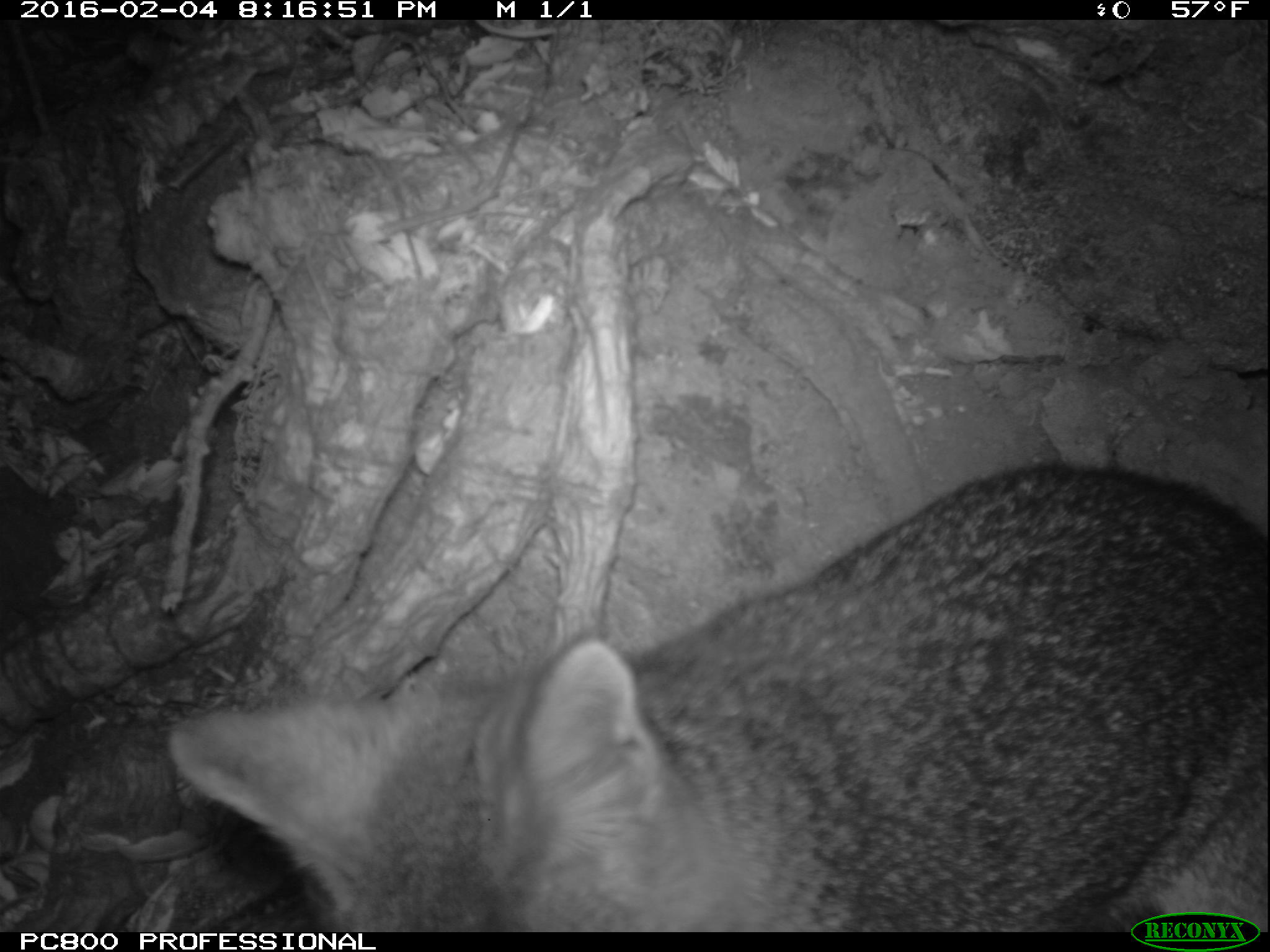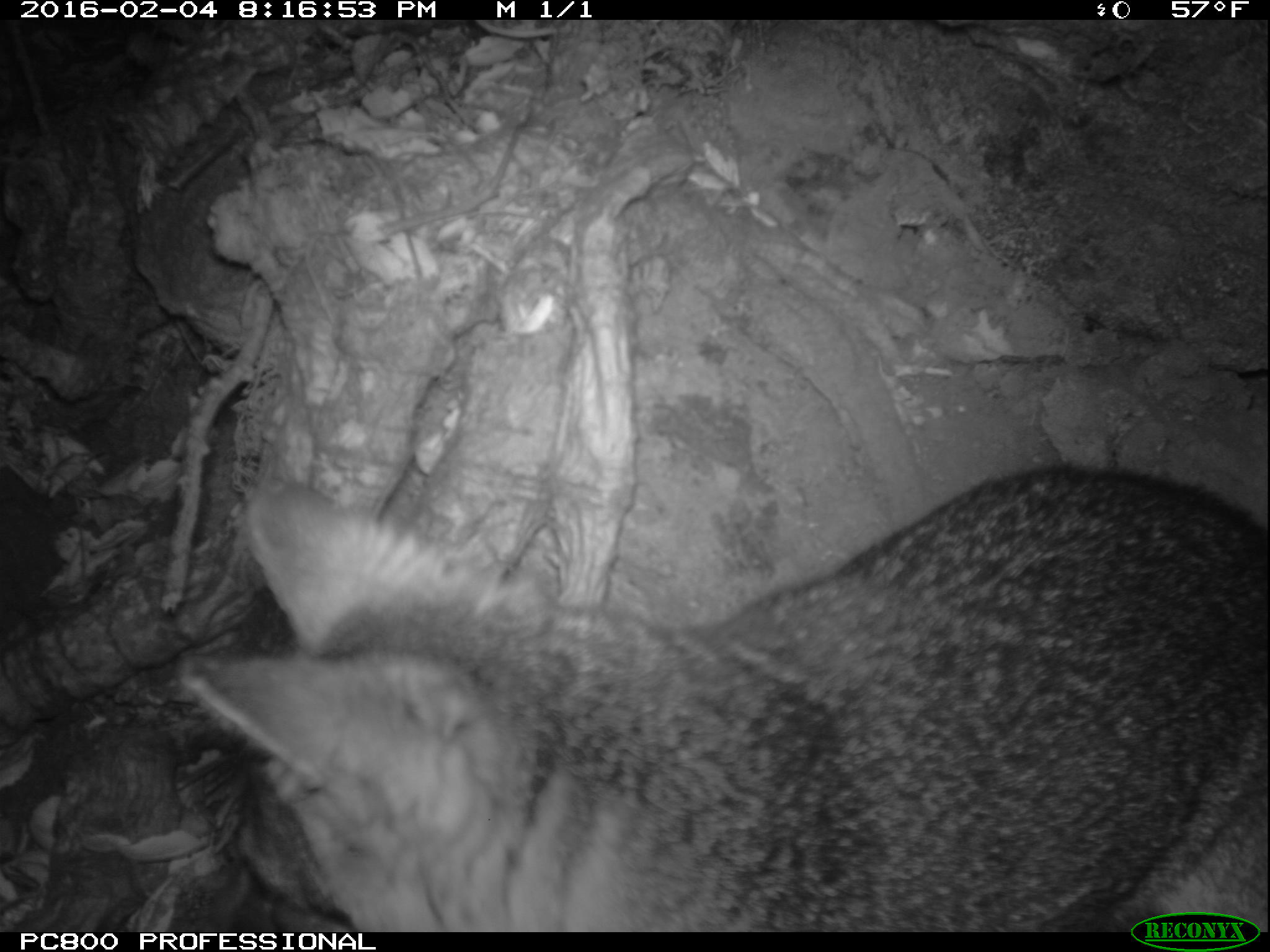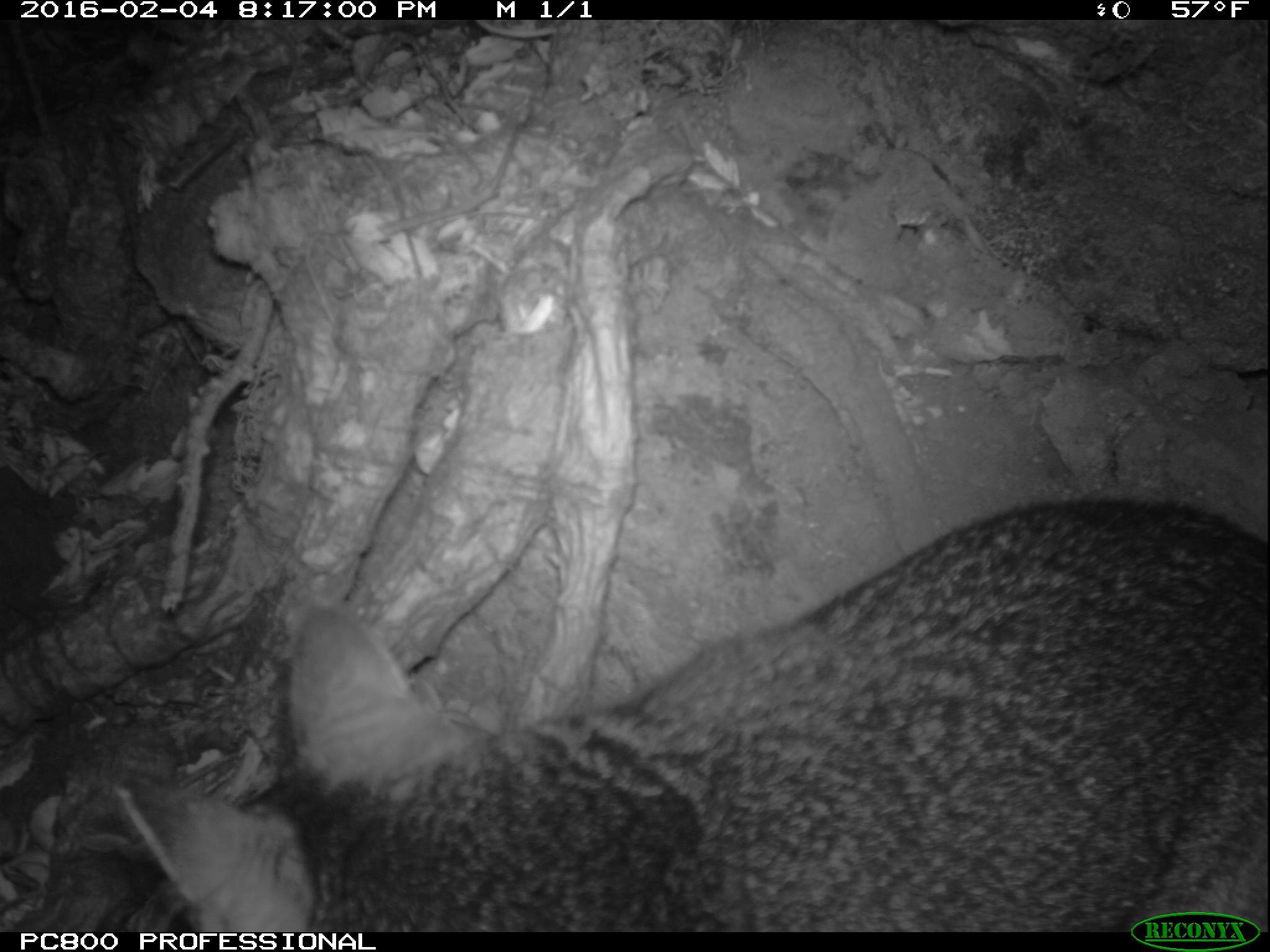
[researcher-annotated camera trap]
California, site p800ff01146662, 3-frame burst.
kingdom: Animalia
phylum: Chordata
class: Mammalia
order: Carnivora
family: Canidae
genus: Urocyon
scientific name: Urocyon littoralis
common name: island fox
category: fox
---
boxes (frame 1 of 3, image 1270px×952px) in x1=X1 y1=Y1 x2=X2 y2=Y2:
fox: x1=167 y1=462 x2=1269 y2=932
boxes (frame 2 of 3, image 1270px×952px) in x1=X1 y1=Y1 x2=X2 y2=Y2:
fox: x1=173 y1=461 x2=1269 y2=932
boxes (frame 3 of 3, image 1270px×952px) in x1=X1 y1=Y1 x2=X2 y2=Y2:
fox: x1=113 y1=499 x2=1268 y2=932